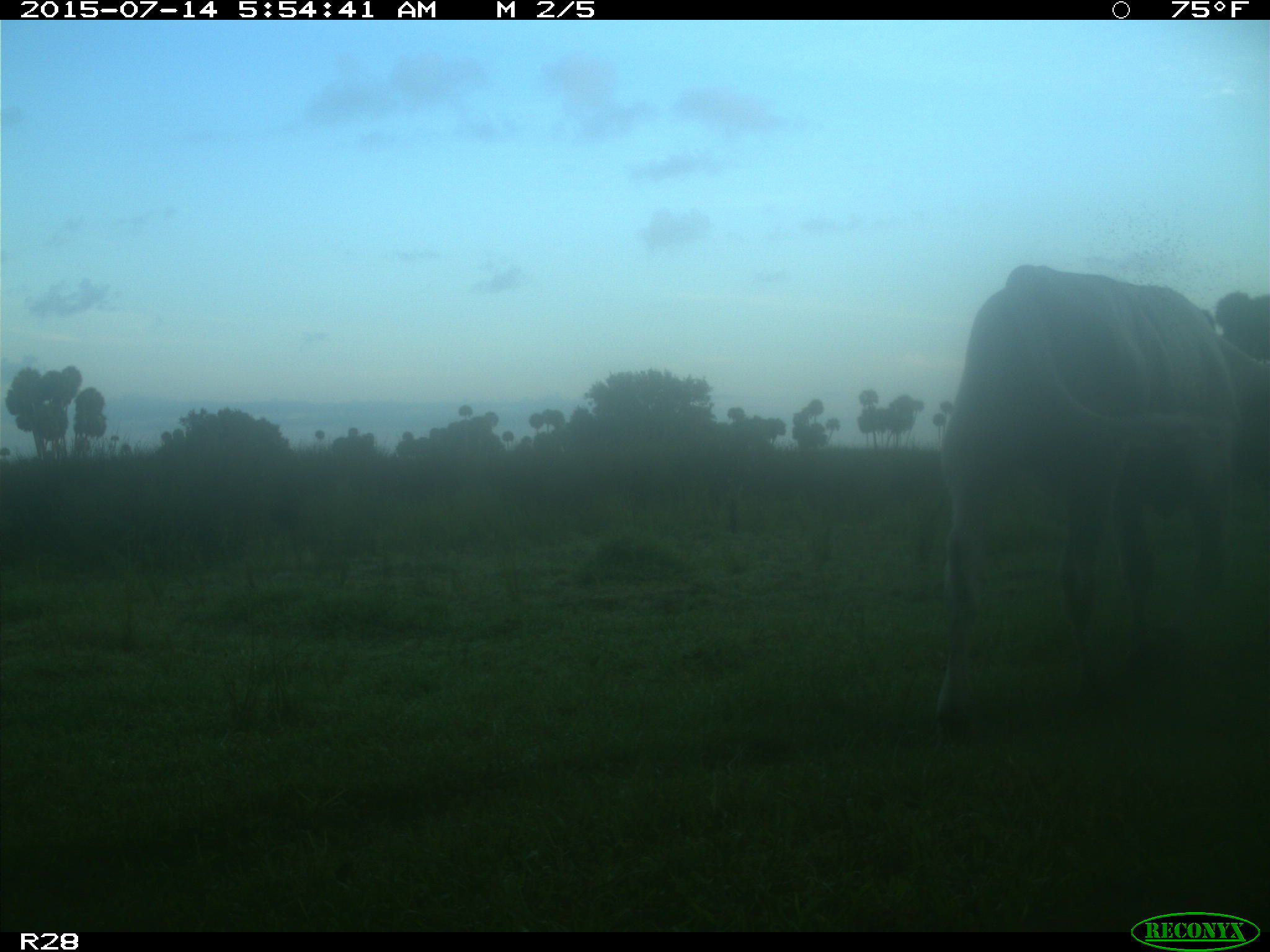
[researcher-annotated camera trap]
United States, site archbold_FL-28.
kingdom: Animalia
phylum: Chordata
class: Mammalia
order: Artiodactyla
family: Bovidae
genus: Bos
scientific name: Bos taurus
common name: domestic cow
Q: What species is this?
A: Bos taurus (domestic cow).